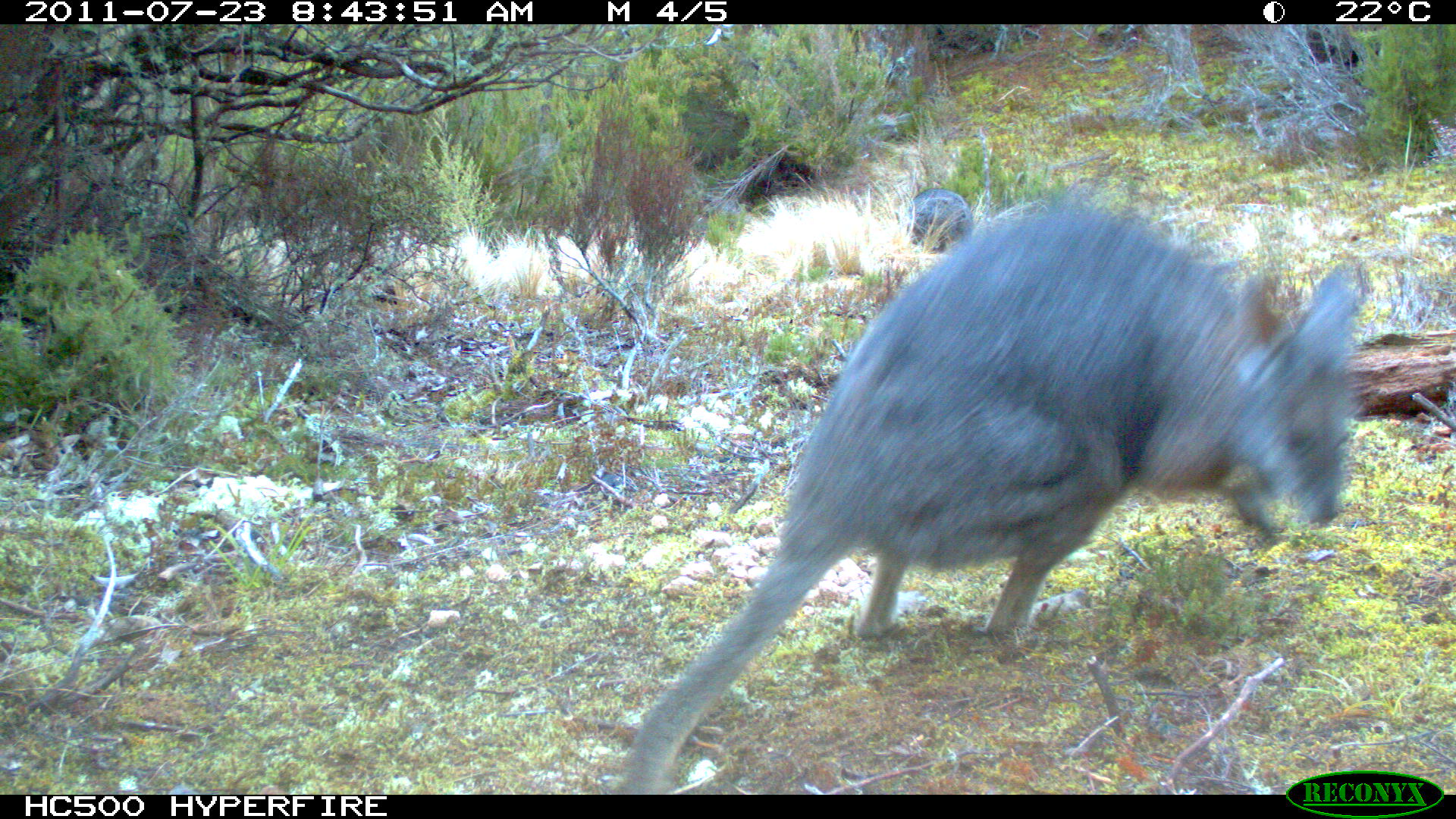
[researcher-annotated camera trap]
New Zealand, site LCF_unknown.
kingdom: Animalia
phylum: Chordata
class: Mammalia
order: Diprotodontia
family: Macropodidae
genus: Notamacropus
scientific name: Notamacropus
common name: wallaby